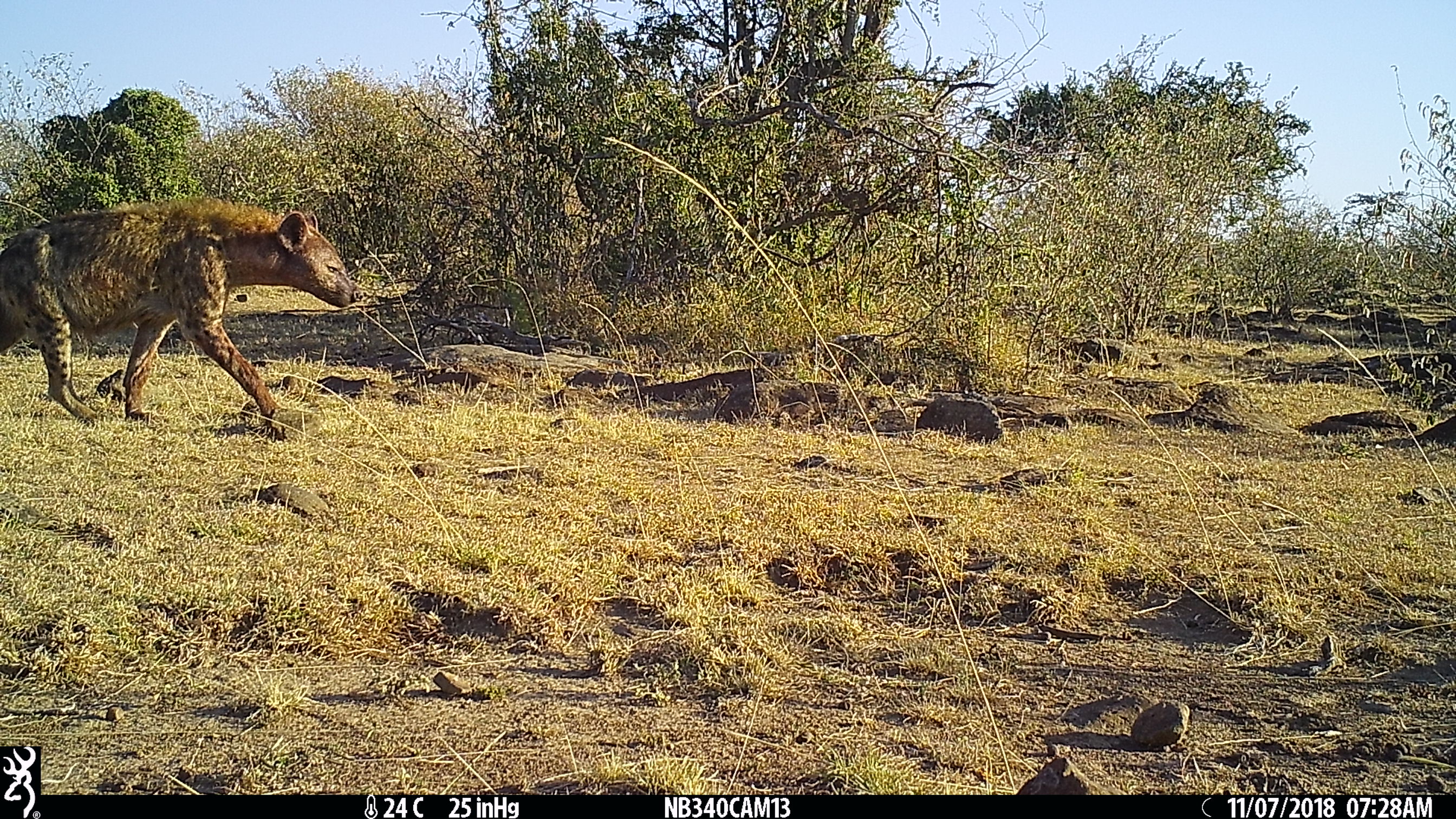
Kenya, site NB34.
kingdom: Animalia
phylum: Chordata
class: Mammalia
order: Carnivora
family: Hyaenidae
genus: Crocuta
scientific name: Crocuta crocuta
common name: spotted hyena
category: hyena spotted